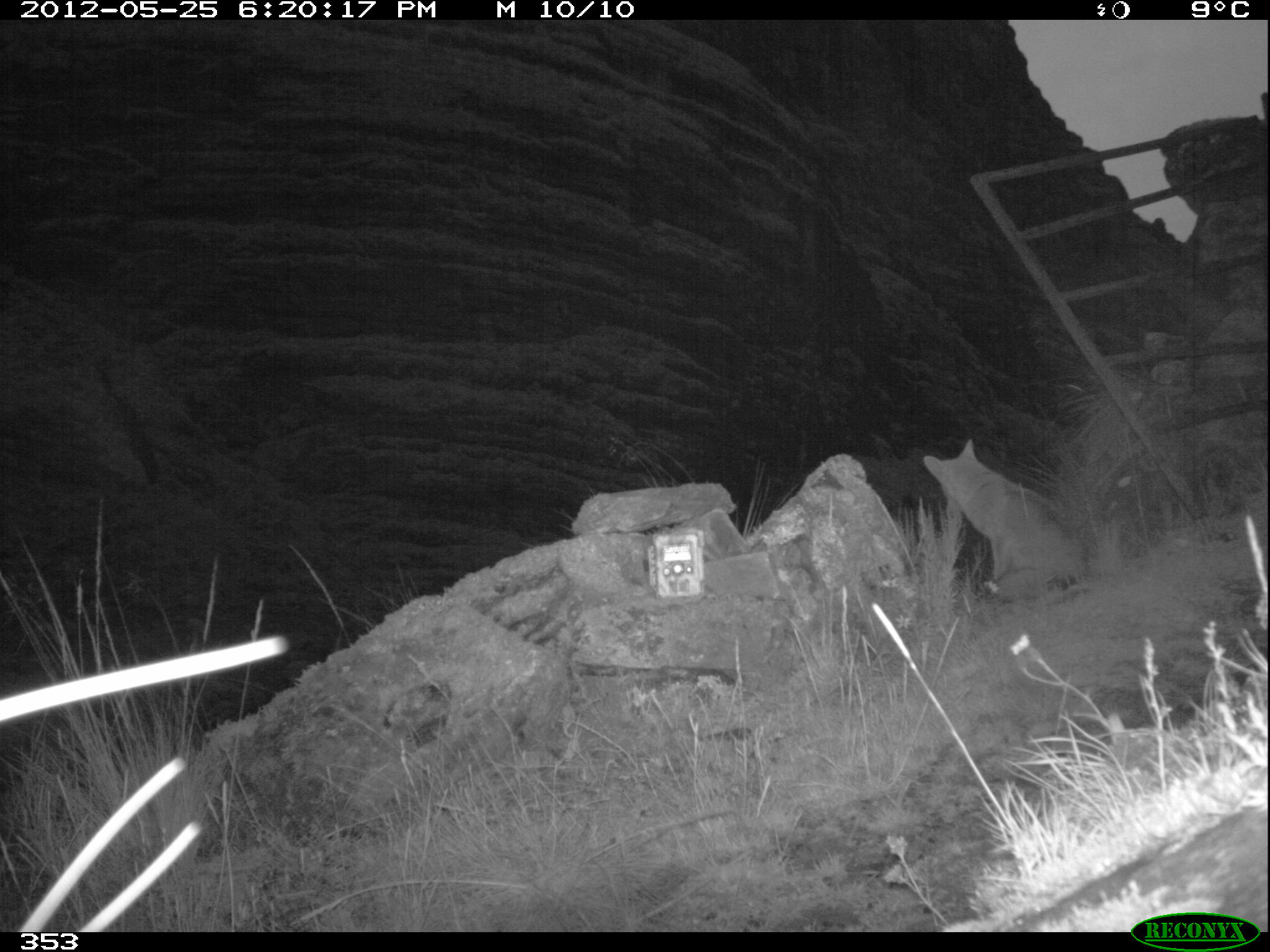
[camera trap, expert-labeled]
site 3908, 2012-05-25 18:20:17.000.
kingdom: Animalia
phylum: Chordata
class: Mammalia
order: Carnivora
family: Canidae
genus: Lycalopex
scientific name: Lycalopex culpaeus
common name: culpeo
Lycalopex culpaeus (culpeo).